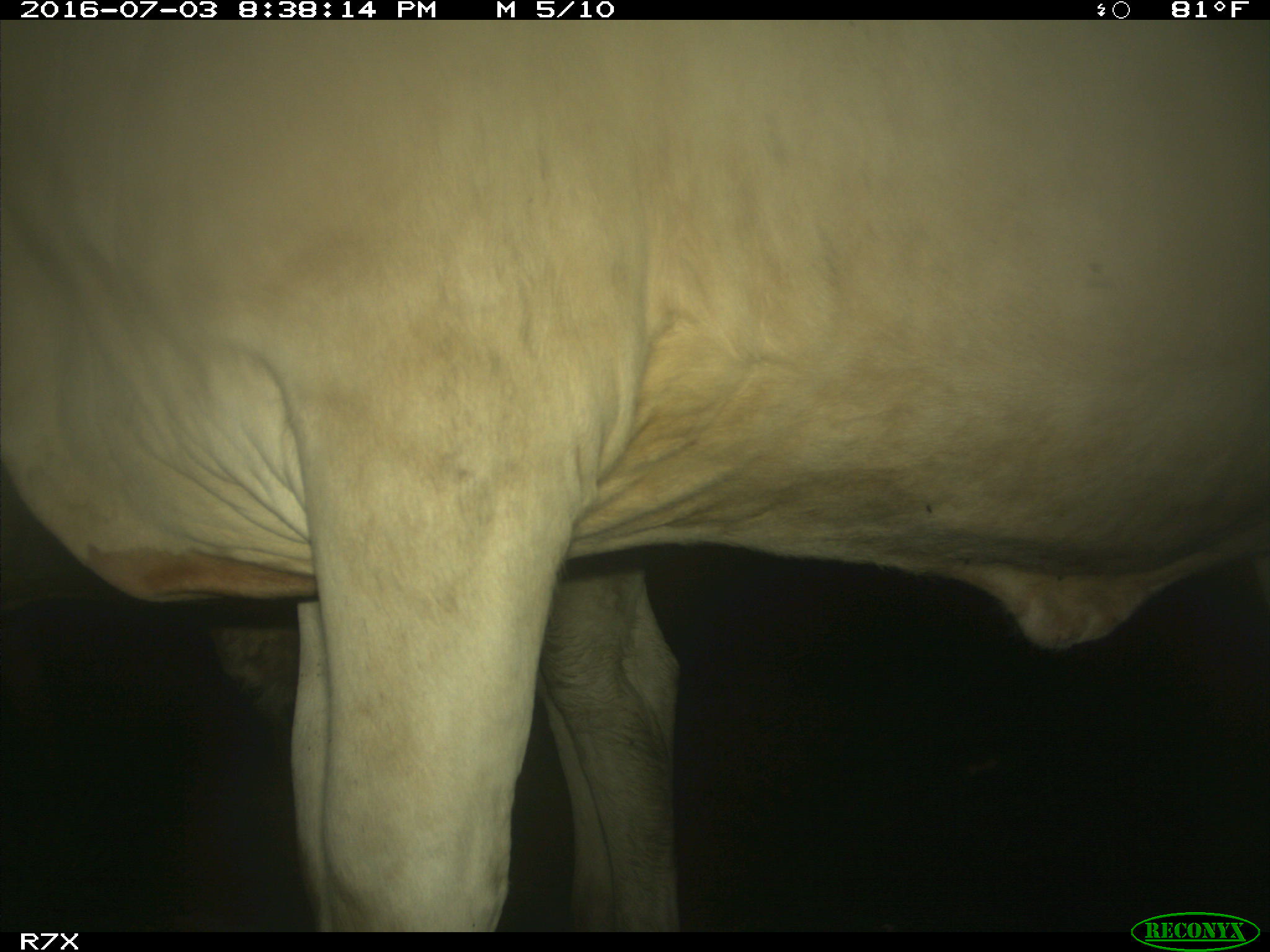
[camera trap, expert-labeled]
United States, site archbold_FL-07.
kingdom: Animalia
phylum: Chordata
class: Mammalia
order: Artiodactyla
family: Bovidae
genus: Bos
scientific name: Bos taurus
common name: domestic cow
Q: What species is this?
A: Bos taurus (domestic cow).